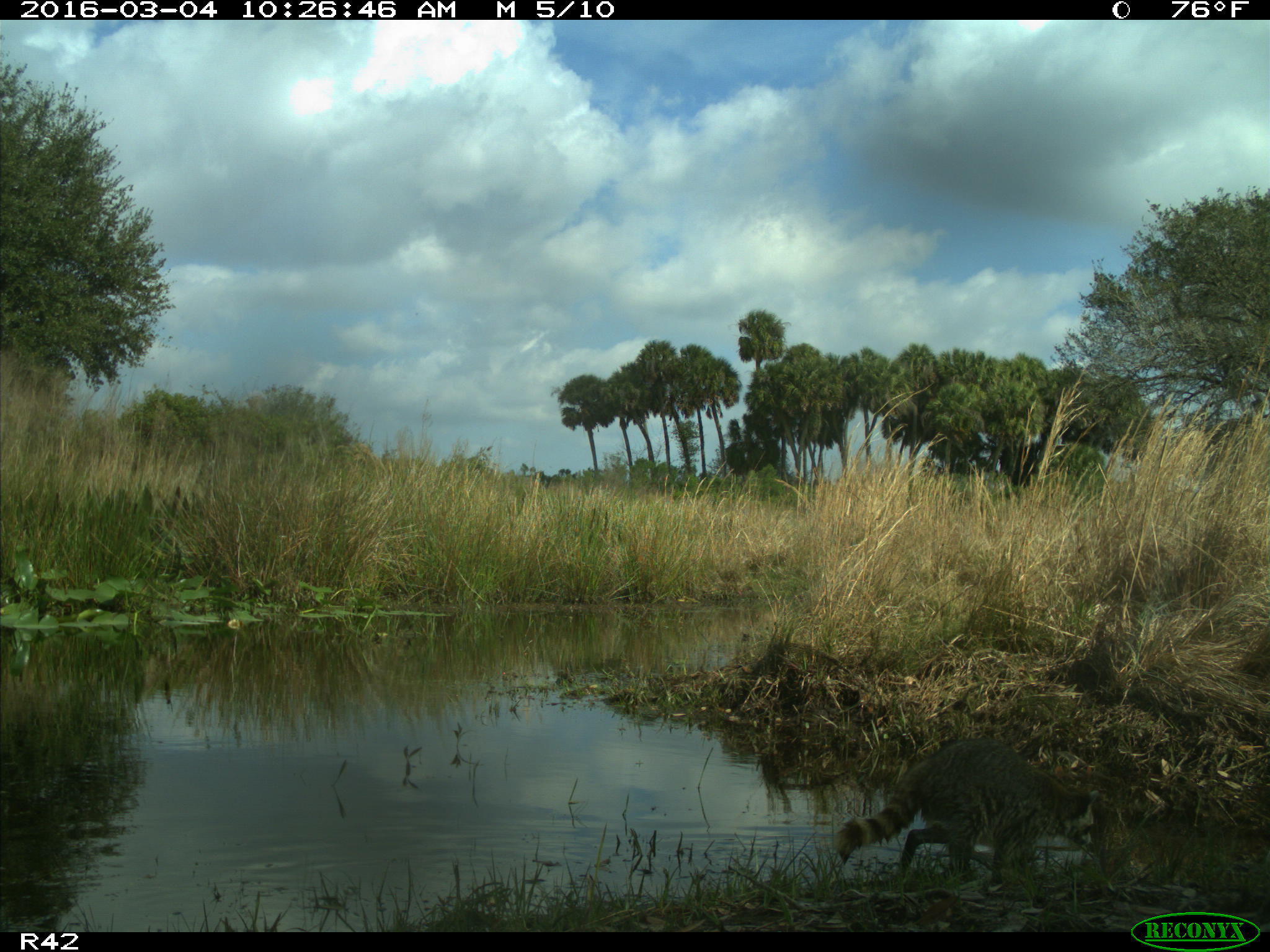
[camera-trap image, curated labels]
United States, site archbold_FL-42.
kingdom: Animalia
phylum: Chordata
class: Mammalia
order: Carnivora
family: Procyonidae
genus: Procyon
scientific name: Procyon lotor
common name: common raccoon